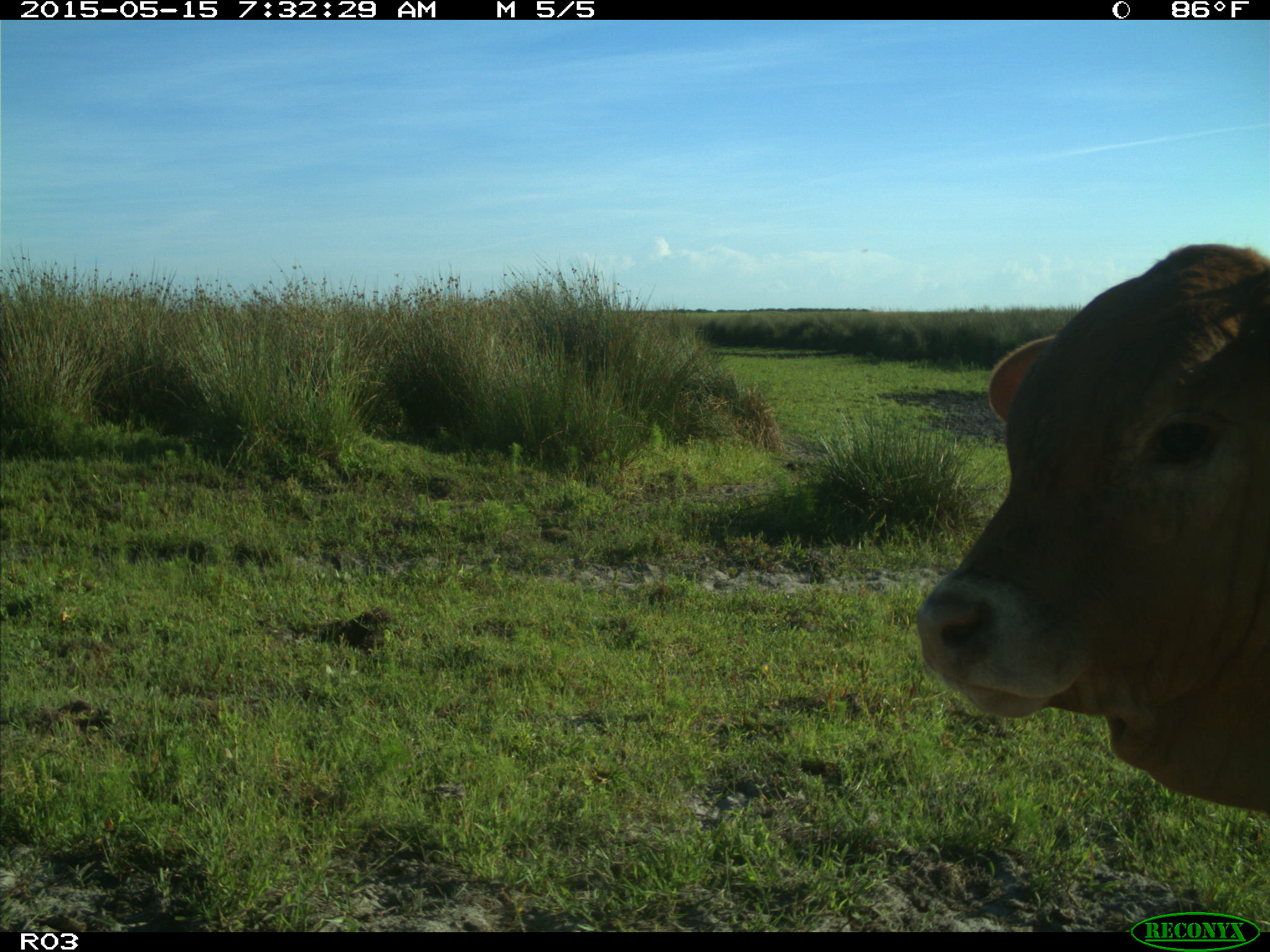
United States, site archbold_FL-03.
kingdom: Animalia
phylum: Chordata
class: Mammalia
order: Artiodactyla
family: Bovidae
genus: Bos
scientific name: Bos taurus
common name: domestic cow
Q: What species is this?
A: Bos taurus (domestic cow).